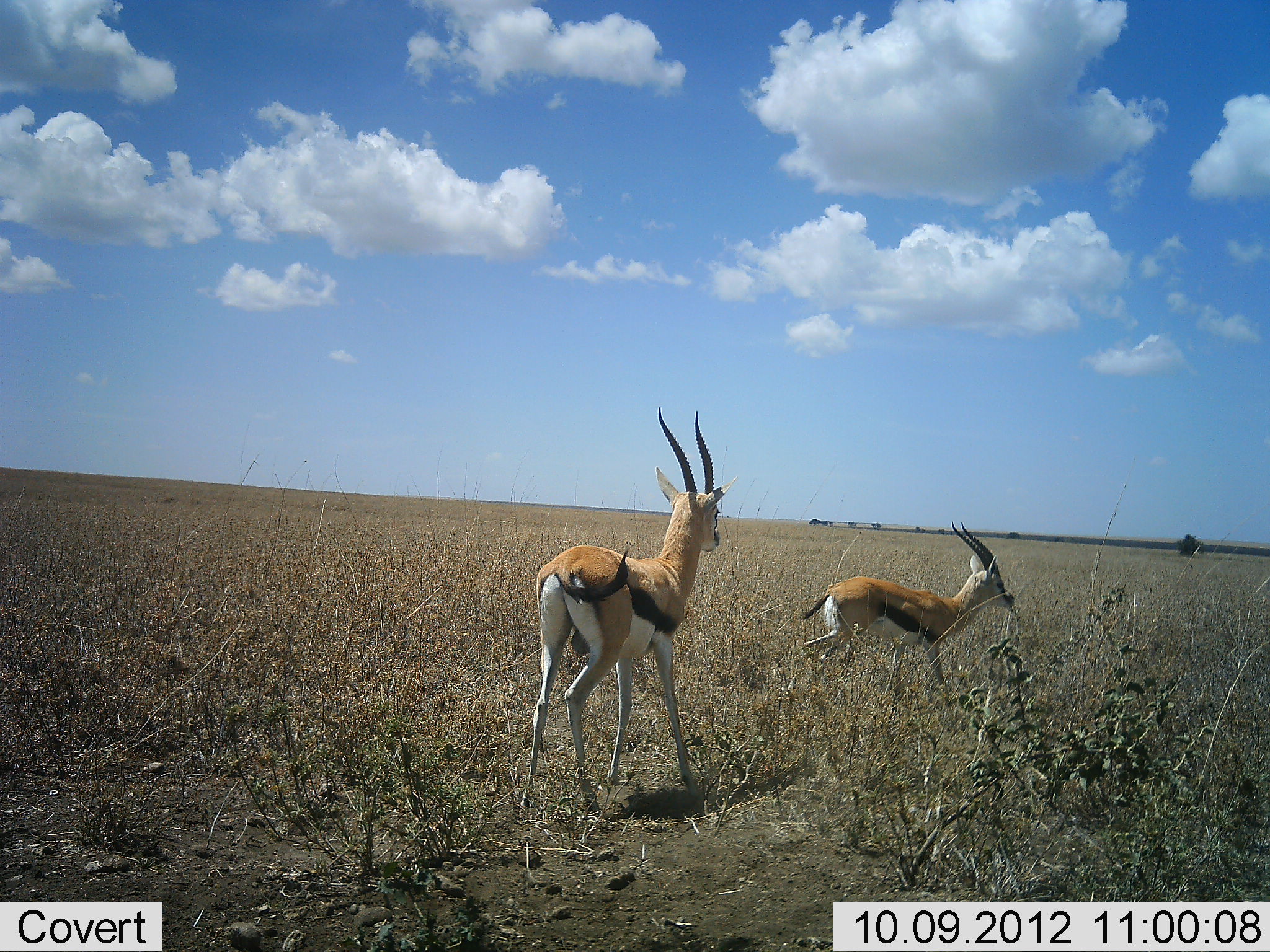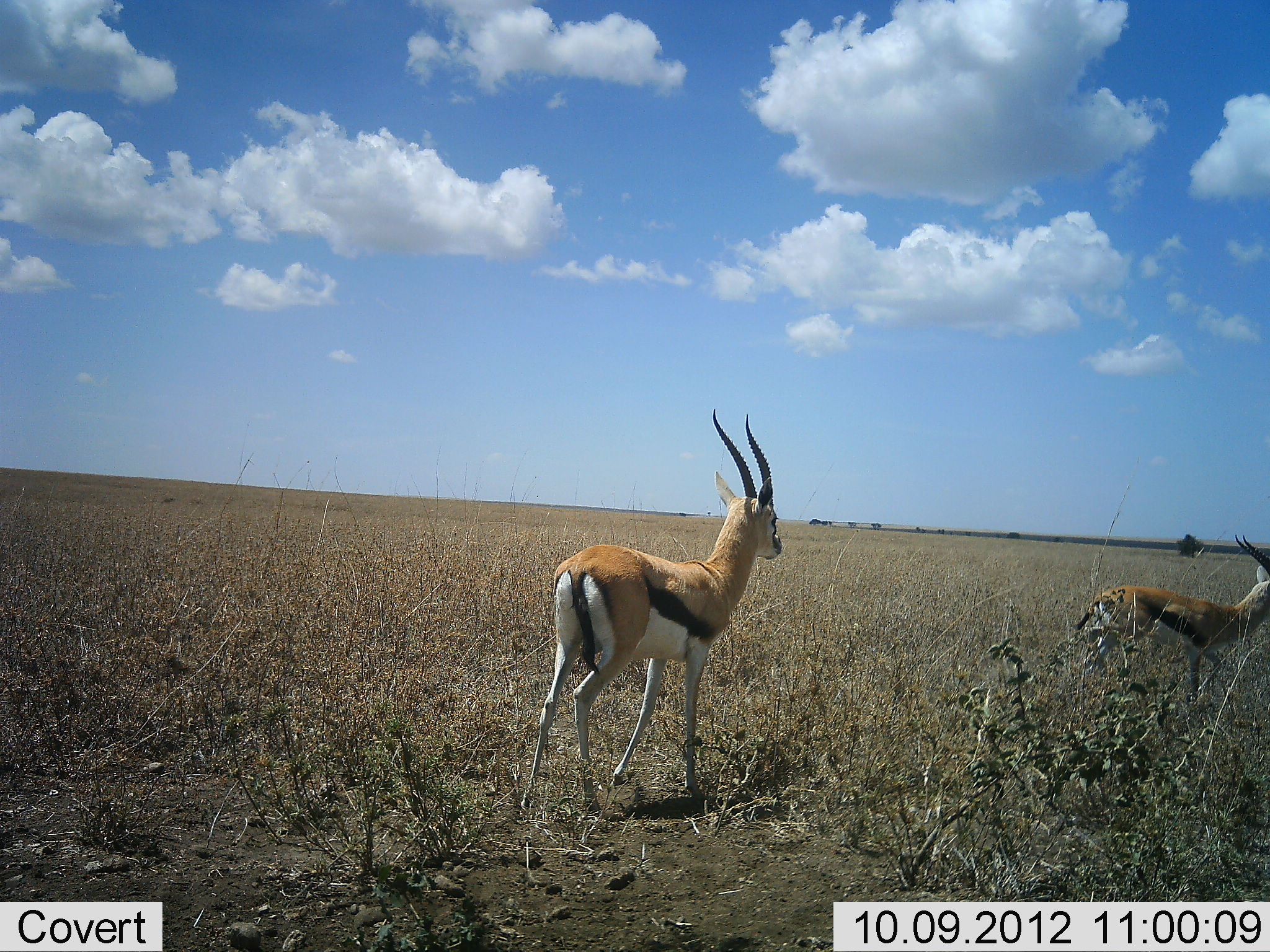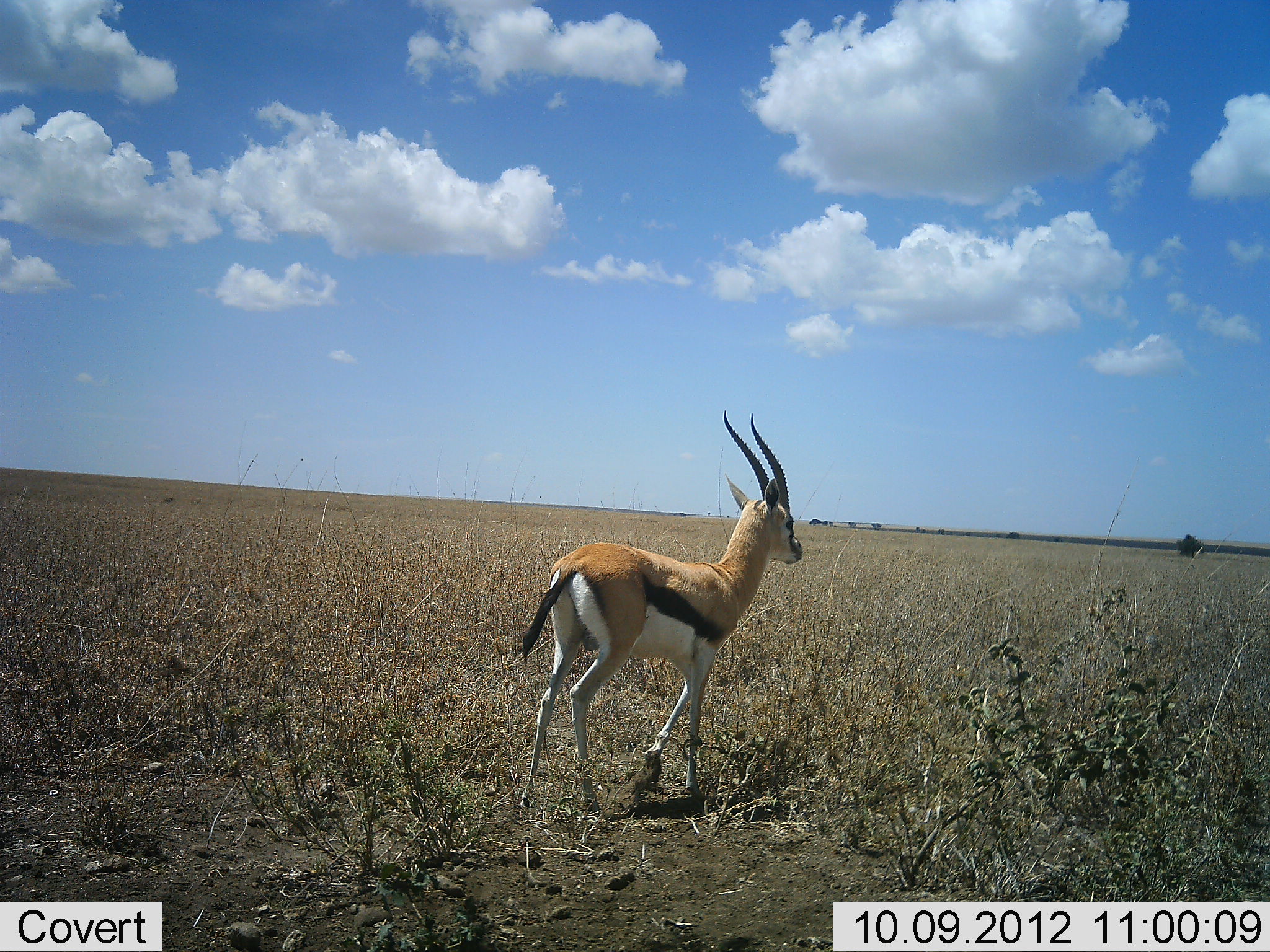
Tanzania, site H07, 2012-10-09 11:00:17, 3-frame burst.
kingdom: Animalia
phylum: Chordata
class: Mammalia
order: Artiodactyla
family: Bovidae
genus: Eudorcas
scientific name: Eudorcas thomsonii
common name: thomson's gazelle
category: gazellethomsons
Gazellethomsons (thomson's gazelle) (Eudorcas thomsonii), count 2. Behavior (volunteer vote fractions): standing 40%, resting 0%, moving 90%, interacting 0%. Young present (vote fraction): 0%. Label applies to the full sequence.